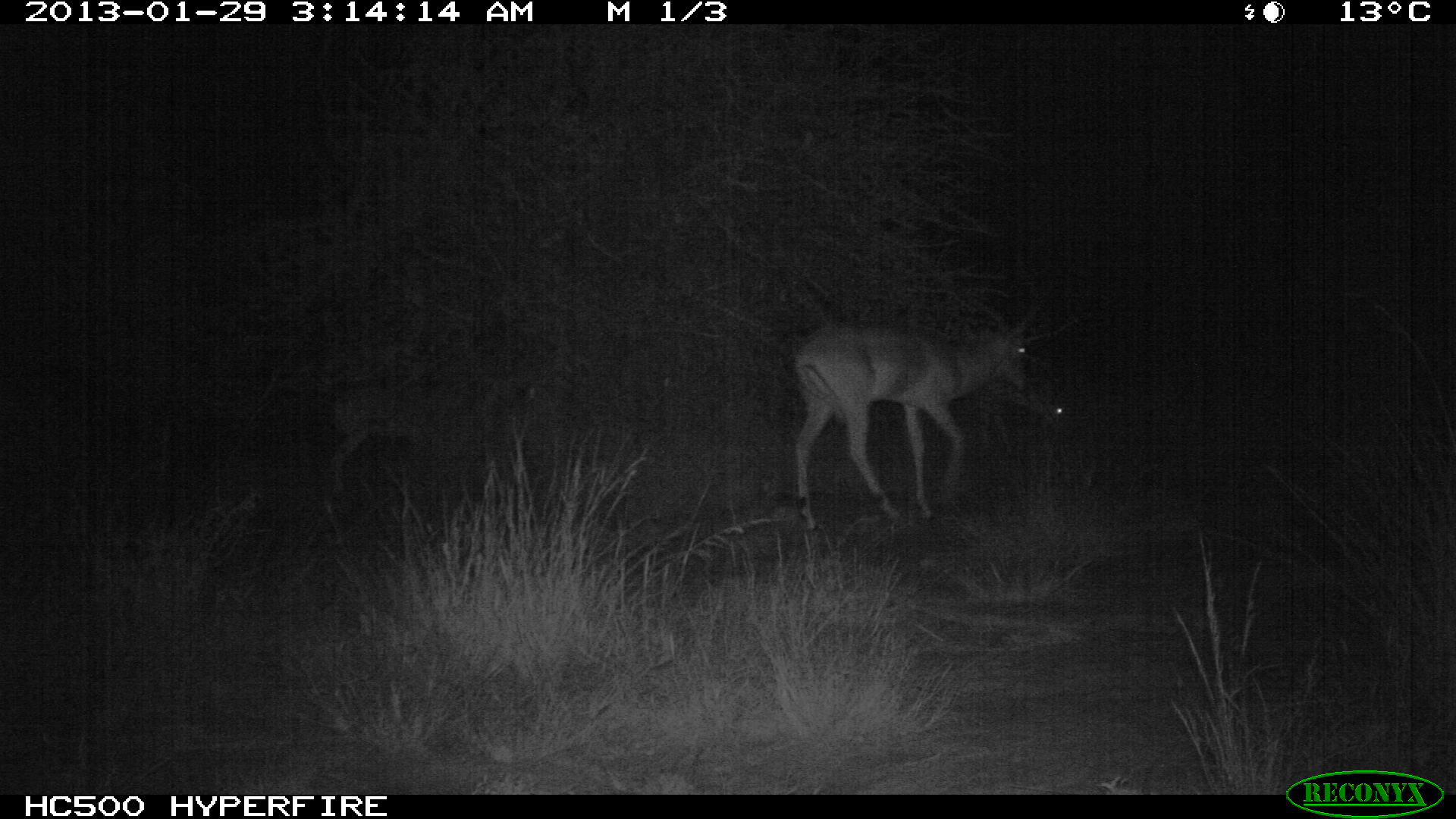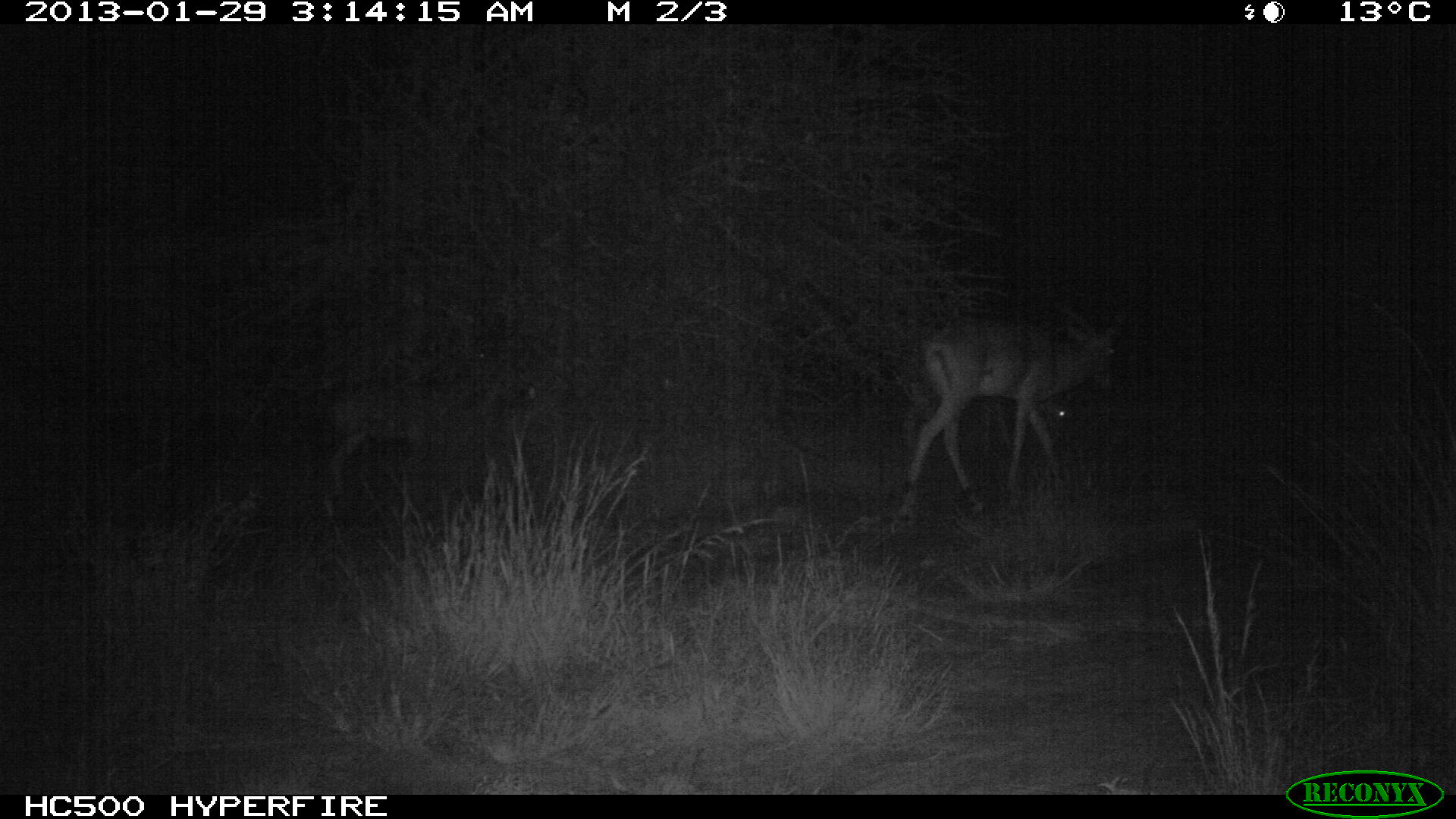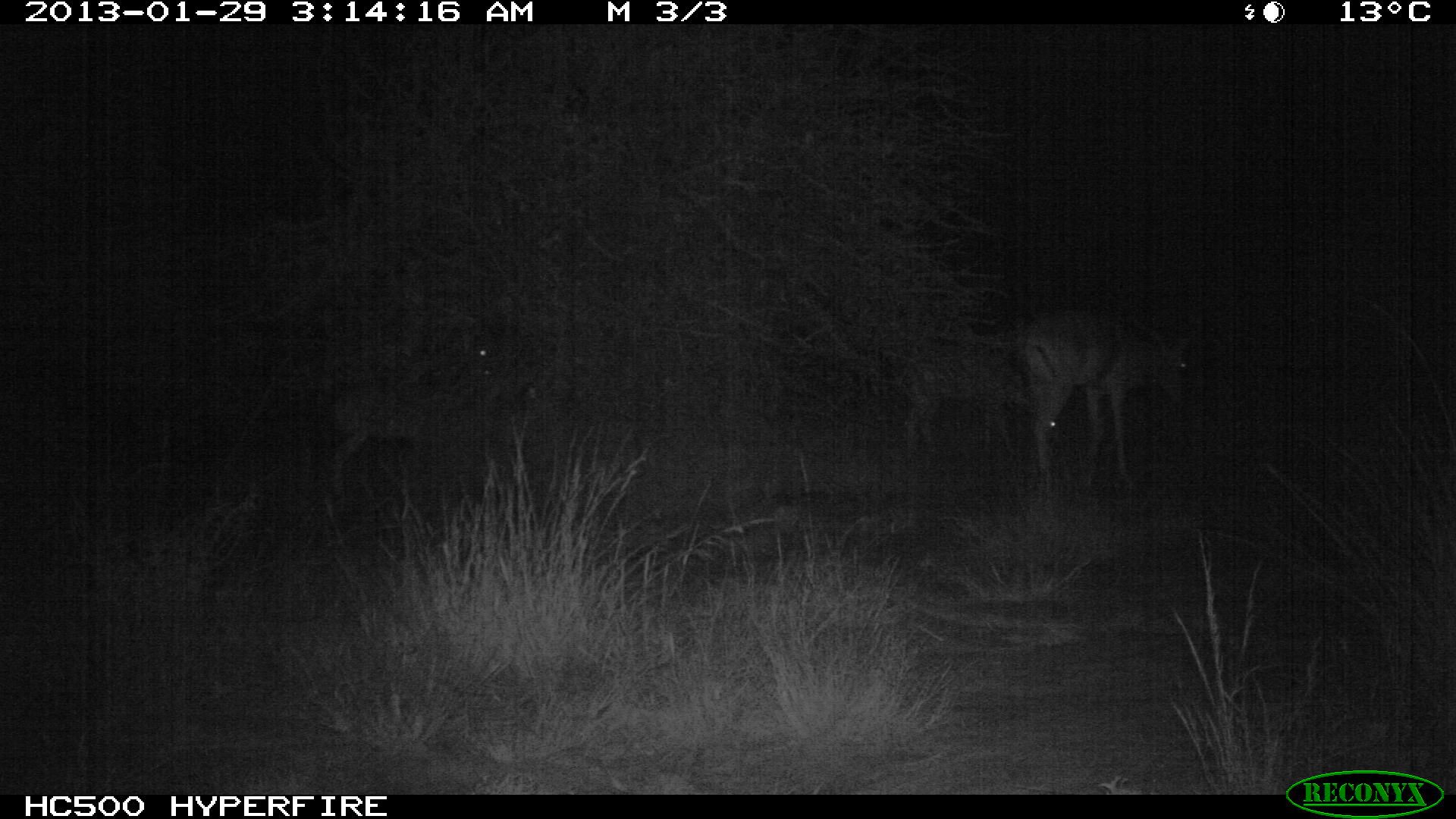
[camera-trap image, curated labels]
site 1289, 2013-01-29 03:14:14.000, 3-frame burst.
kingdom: Animalia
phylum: Chordata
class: Mammalia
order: Artiodactyla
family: Bovidae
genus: Aepyceros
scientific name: Aepyceros melampus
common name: impala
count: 3